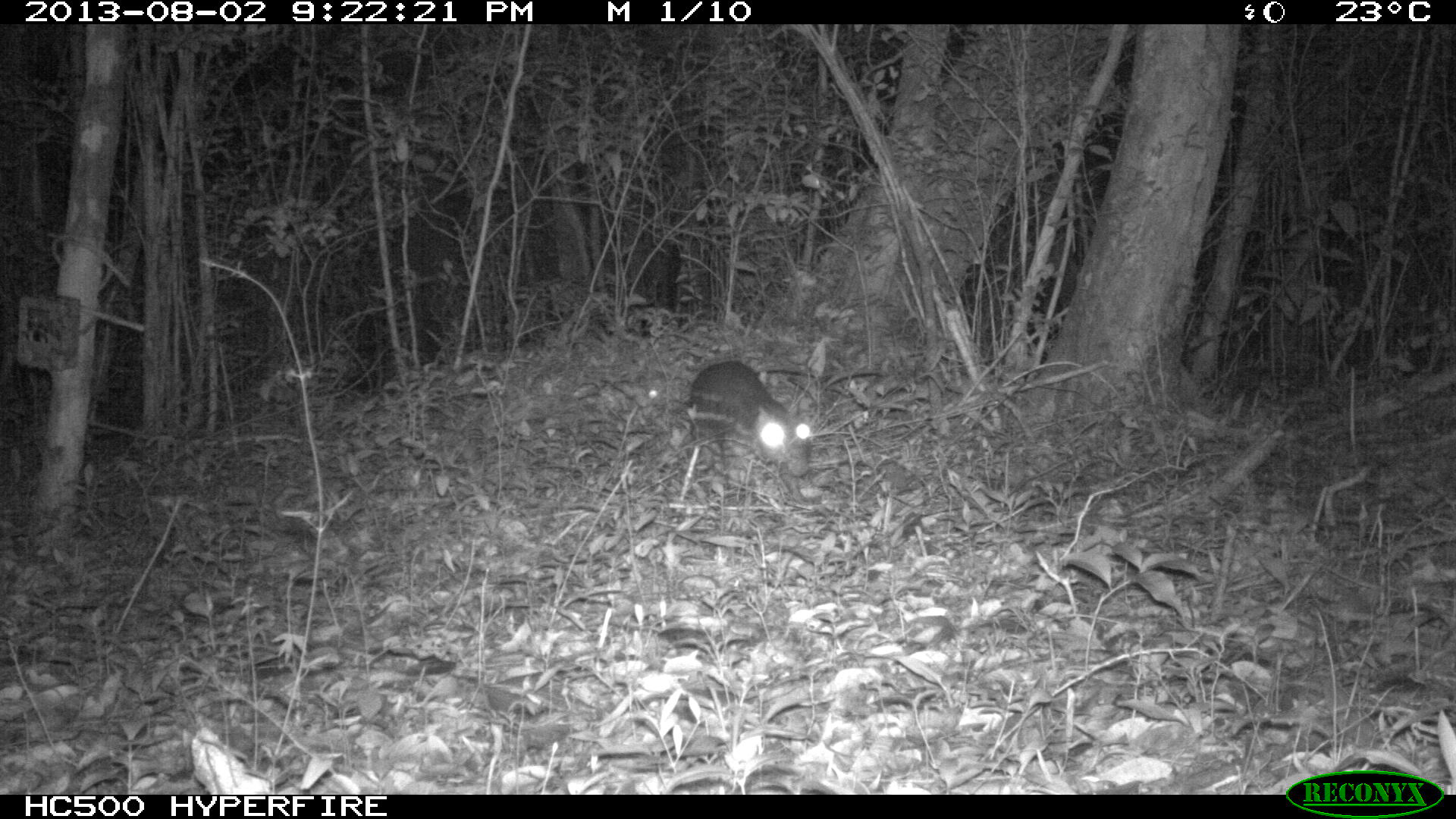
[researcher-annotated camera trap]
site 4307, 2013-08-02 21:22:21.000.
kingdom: Animalia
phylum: Chordata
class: Mammalia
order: Rodentia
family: Cuniculidae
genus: Cuniculus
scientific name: Cuniculus paca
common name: lowland paca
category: agouti paca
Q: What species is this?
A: Agouti paca (lowland paca) (Cuniculus paca).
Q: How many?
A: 1.